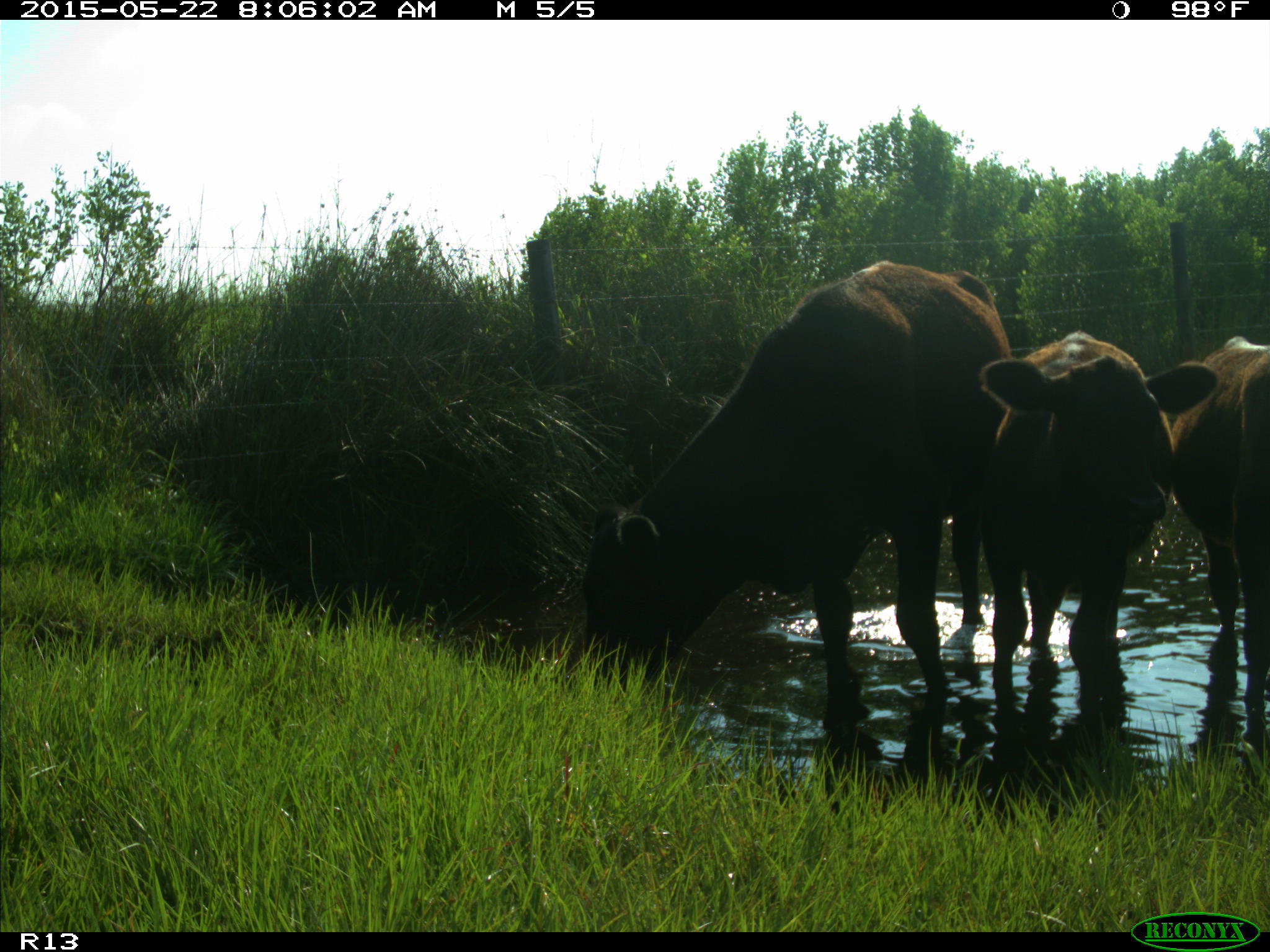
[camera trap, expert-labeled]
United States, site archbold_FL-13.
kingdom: Animalia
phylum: Chordata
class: Mammalia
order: Artiodactyla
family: Bovidae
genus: Bos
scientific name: Bos taurus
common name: domestic cow